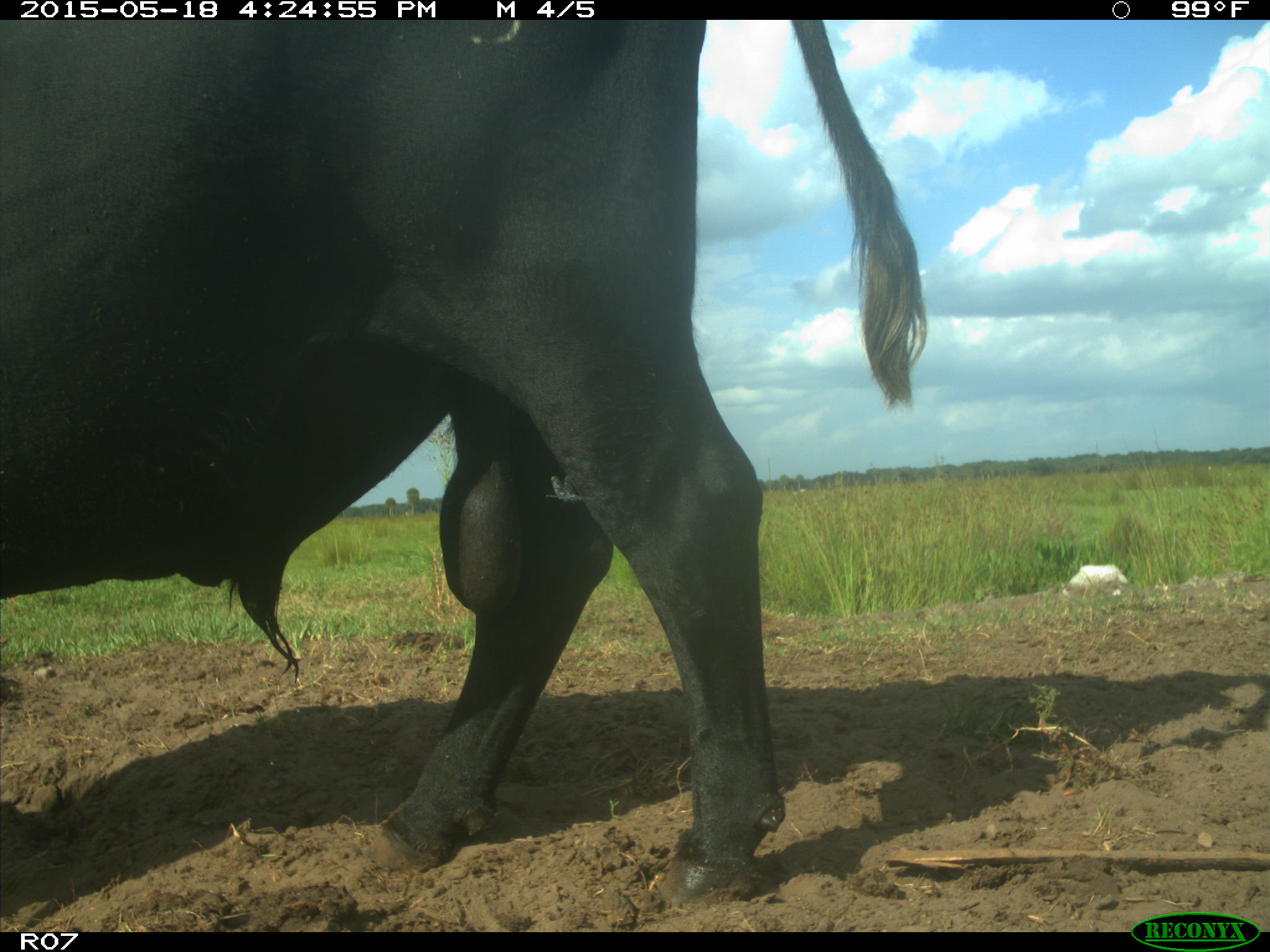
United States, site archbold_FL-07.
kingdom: Animalia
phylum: Chordata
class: Mammalia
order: Artiodactyla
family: Bovidae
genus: Bos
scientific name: Bos taurus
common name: domestic cow